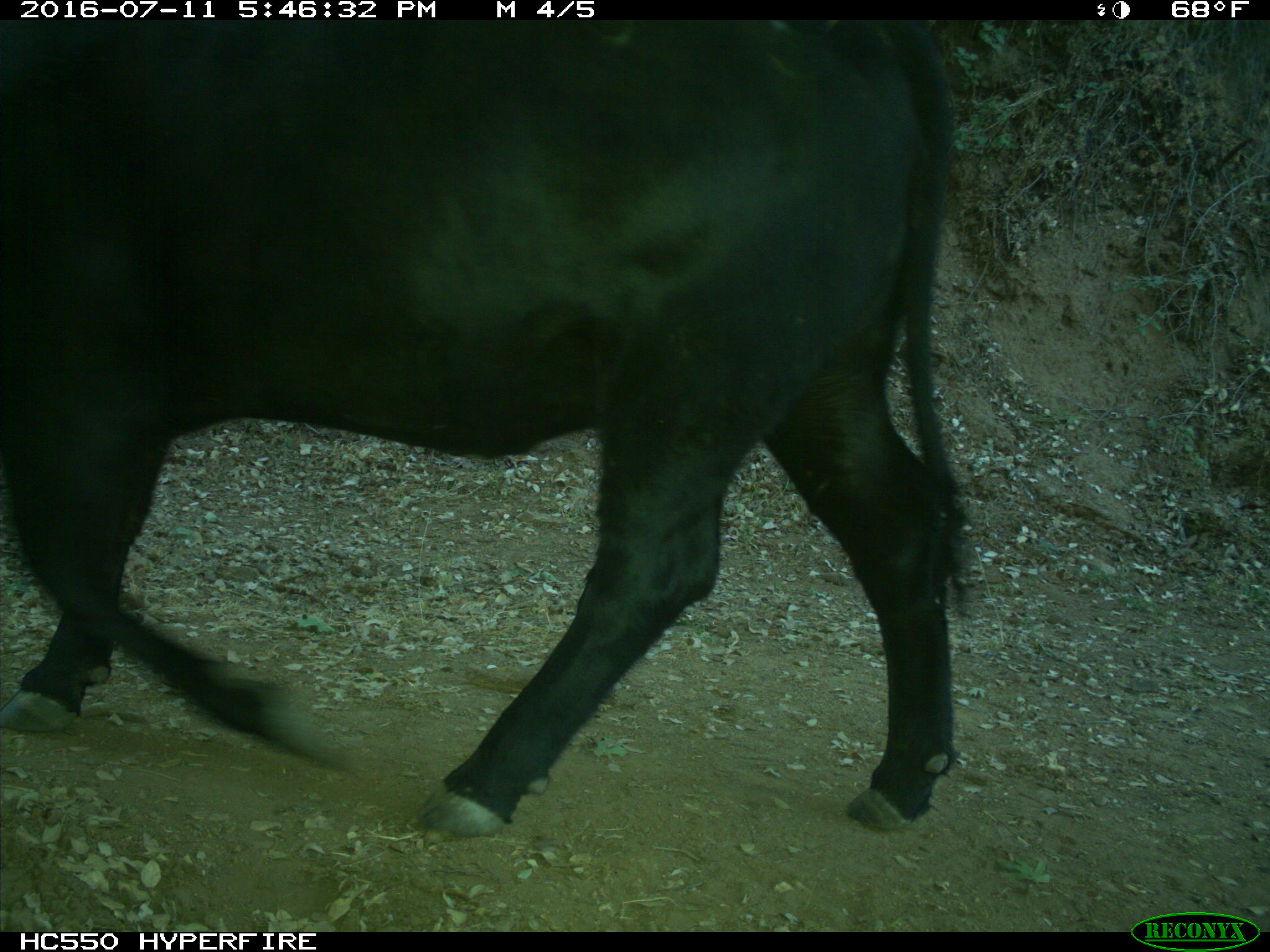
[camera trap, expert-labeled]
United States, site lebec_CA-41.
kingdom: Animalia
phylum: Chordata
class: Mammalia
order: Artiodactyla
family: Bovidae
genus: Bos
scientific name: Bos taurus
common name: domestic cow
Bos taurus (domestic cow).